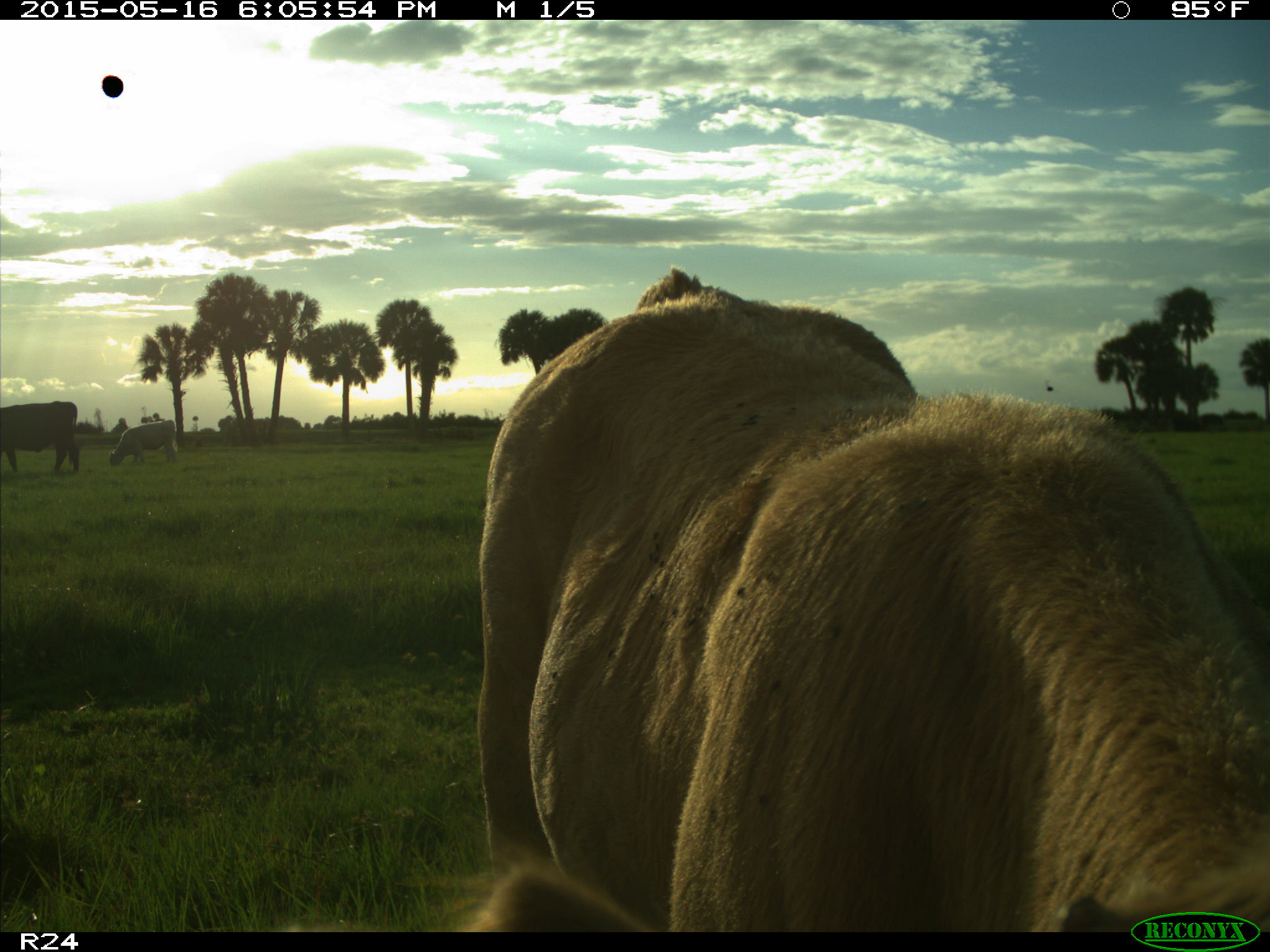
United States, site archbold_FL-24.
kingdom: Animalia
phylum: Chordata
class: Mammalia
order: Artiodactyla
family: Bovidae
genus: Bos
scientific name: Bos taurus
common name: domestic cow